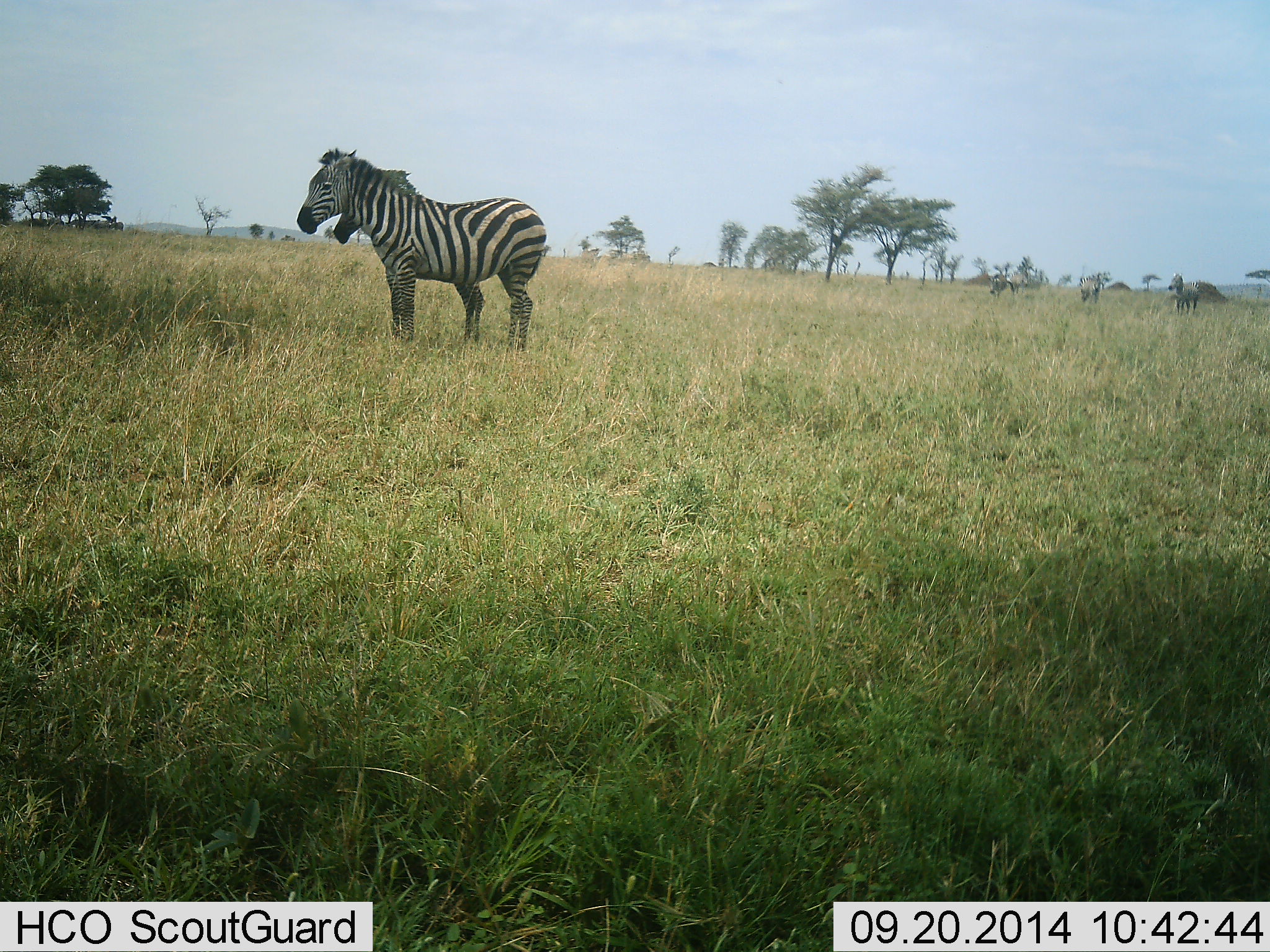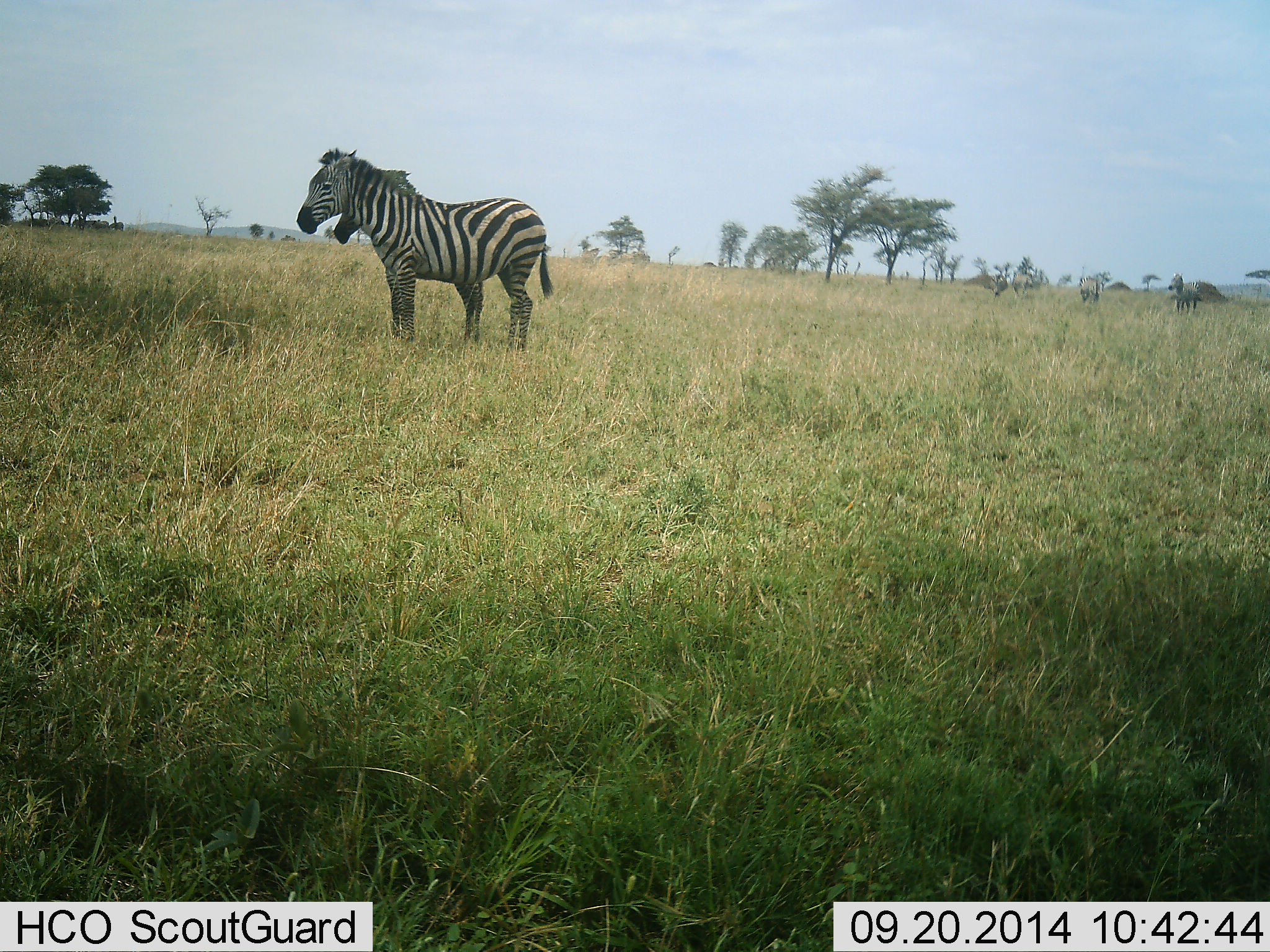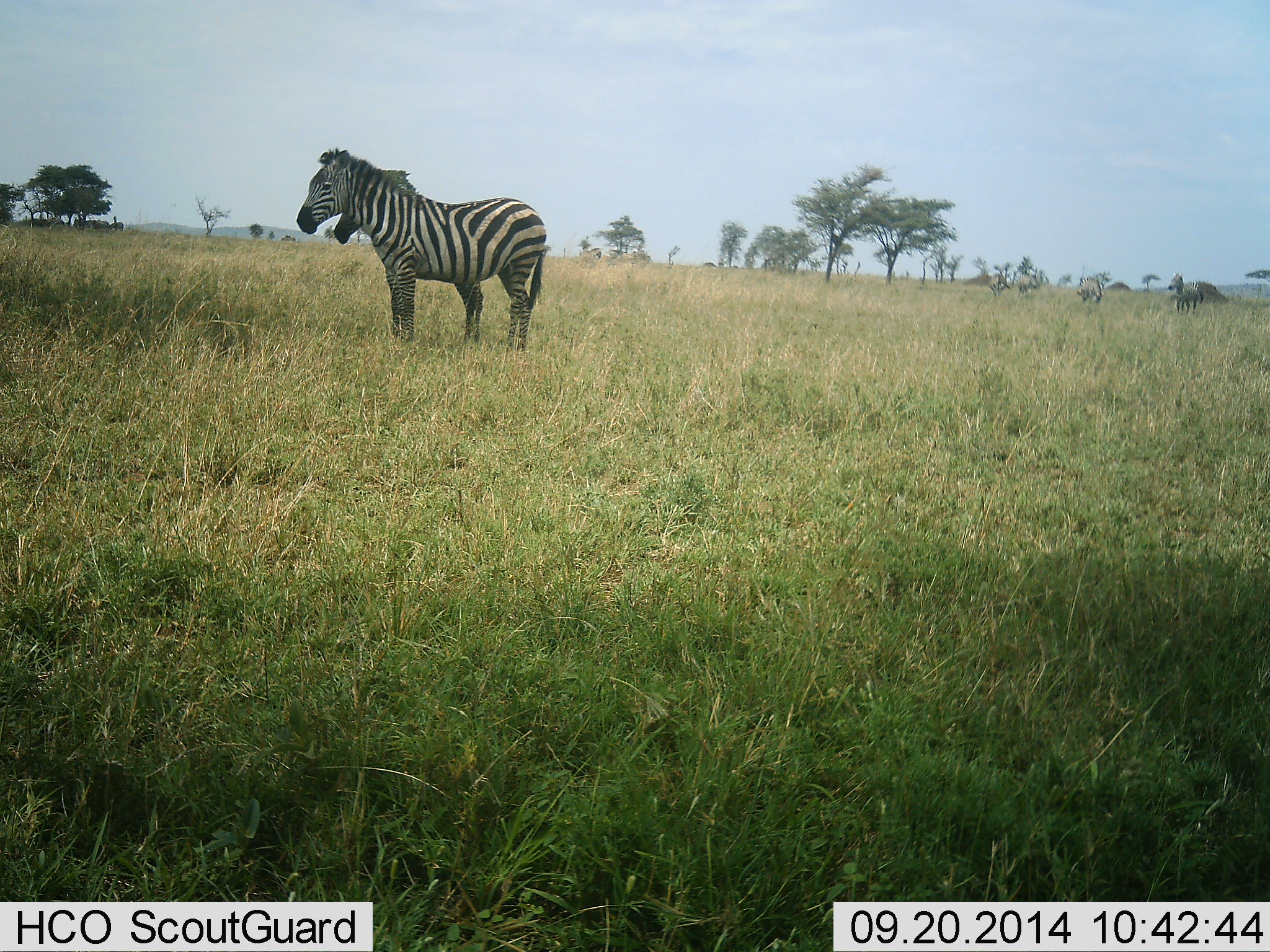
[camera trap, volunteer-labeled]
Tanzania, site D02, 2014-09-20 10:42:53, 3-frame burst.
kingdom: Animalia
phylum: Chordata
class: Mammalia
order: Perissodactyla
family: Equidae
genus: Equus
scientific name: Equus quagga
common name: plains zebra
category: zebra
Zebra (plains zebra) (Equus quagga), count 6. Behavior (volunteer vote fractions): standing 100%, resting 0%, moving 18%, interacting 9%. Young present (vote fraction): 9%. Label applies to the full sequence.